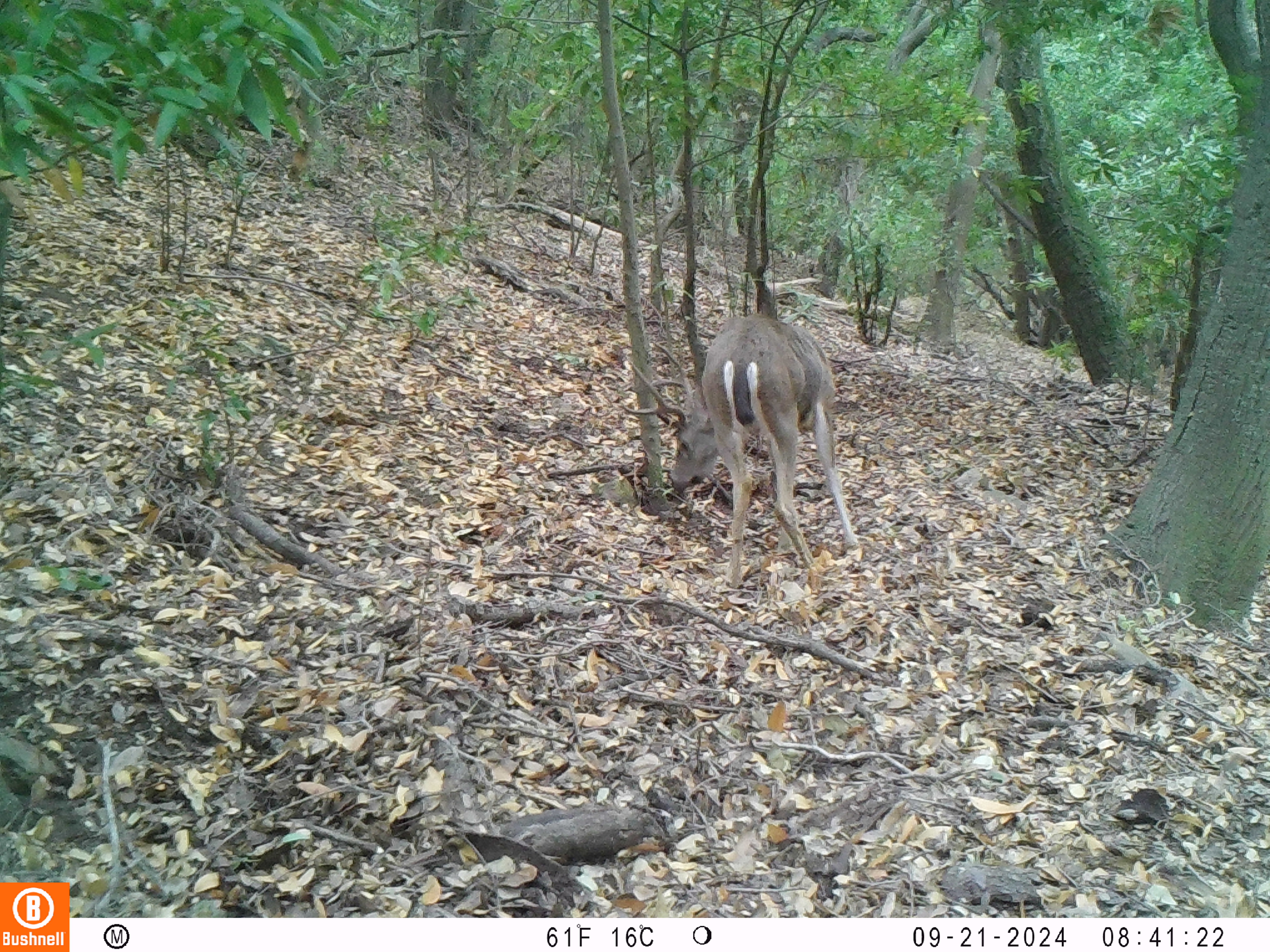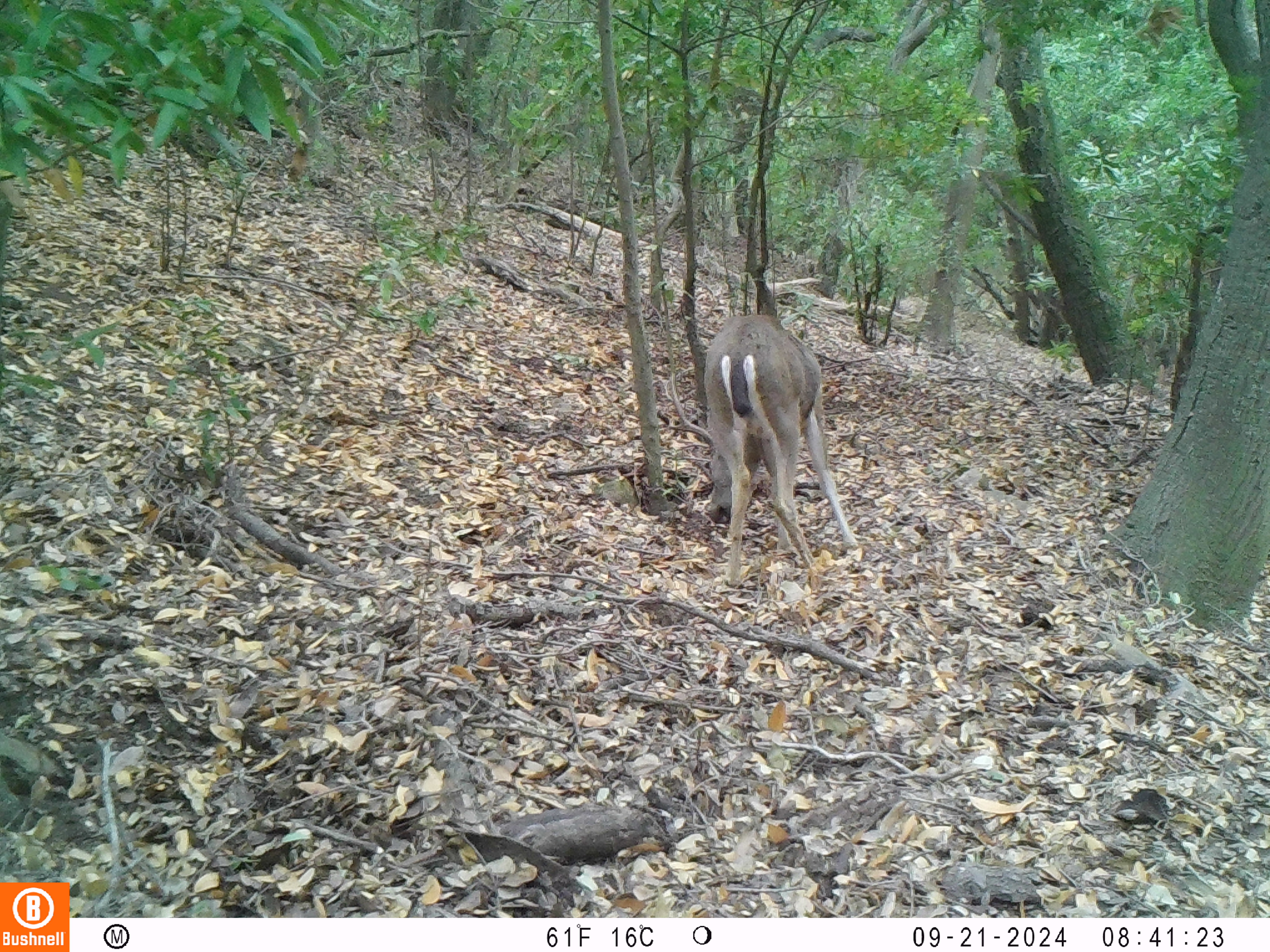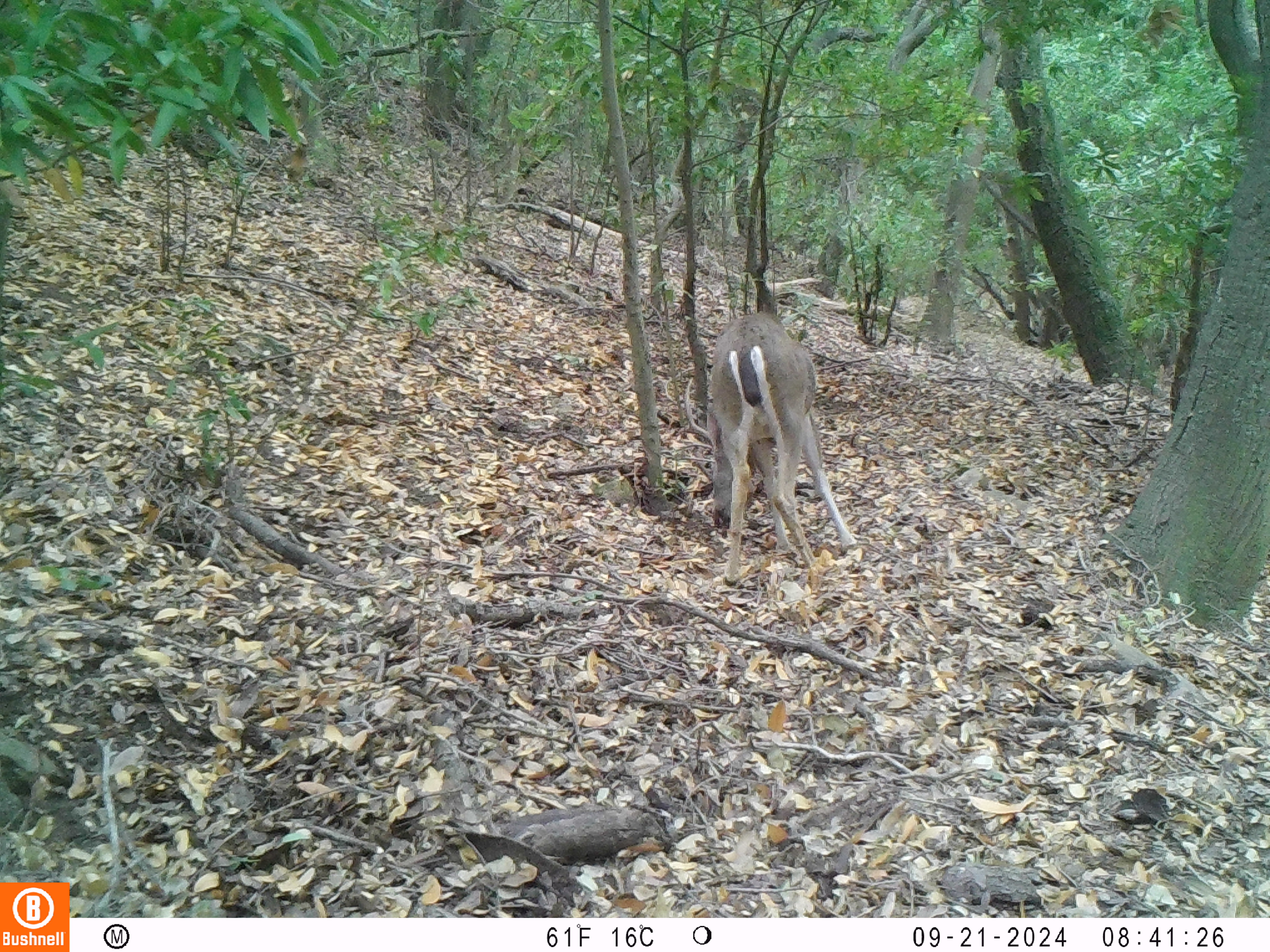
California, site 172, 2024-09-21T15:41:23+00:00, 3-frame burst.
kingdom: Animalia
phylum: Chordata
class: Mammalia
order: Artiodactyla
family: Cervidae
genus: Odocoileus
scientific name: Odocoileus hemionus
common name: mule deer